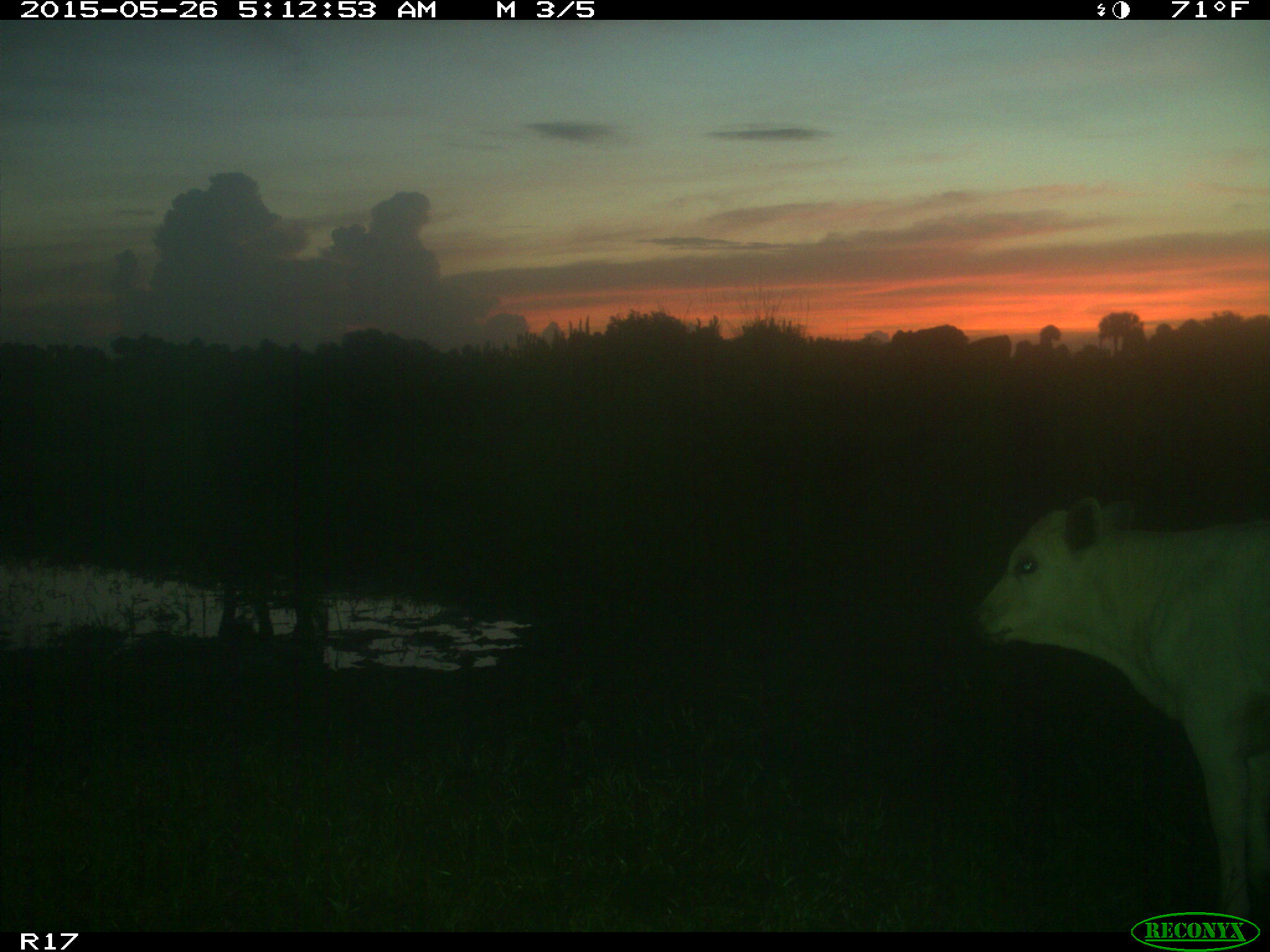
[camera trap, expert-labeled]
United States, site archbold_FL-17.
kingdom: Animalia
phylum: Chordata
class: Mammalia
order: Artiodactyla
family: Bovidae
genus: Bos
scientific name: Bos taurus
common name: domestic cow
Bos taurus (domestic cow).